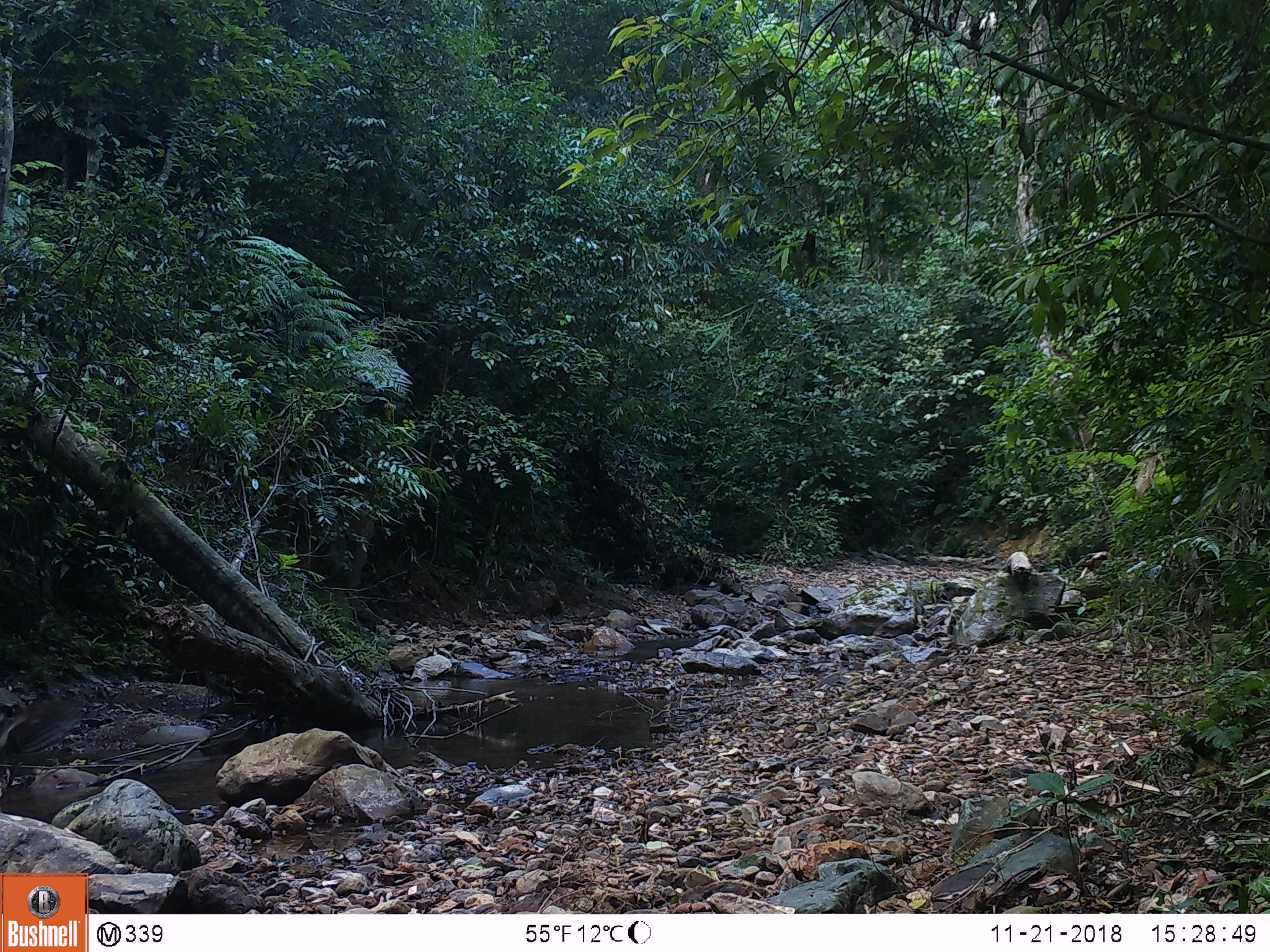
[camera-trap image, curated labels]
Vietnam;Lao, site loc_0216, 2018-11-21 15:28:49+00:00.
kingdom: Animalia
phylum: Chordata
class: Aves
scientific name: Aves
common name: bird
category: unidentified bird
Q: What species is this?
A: Unidentified bird (bird) (Aves).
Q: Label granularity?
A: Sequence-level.